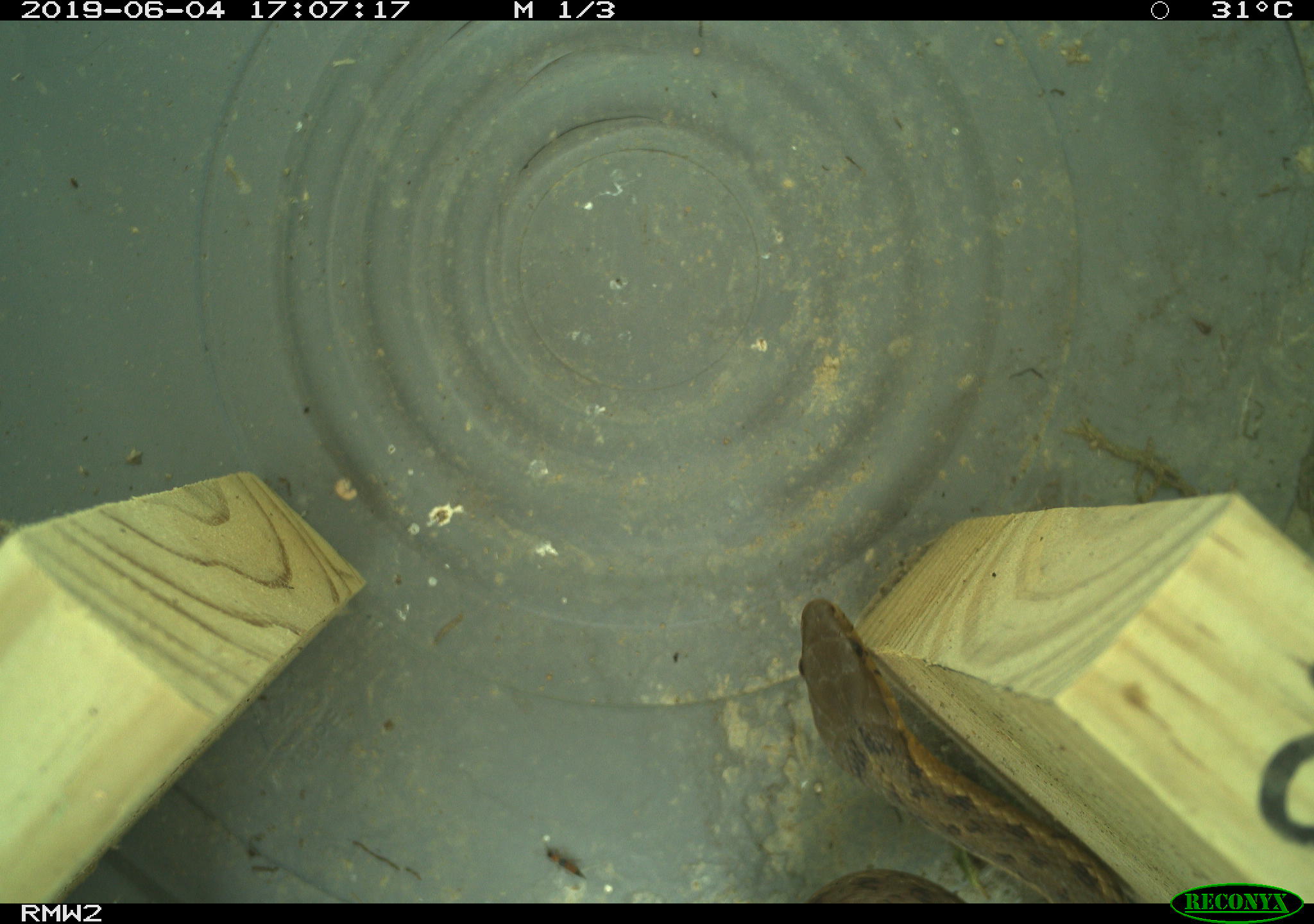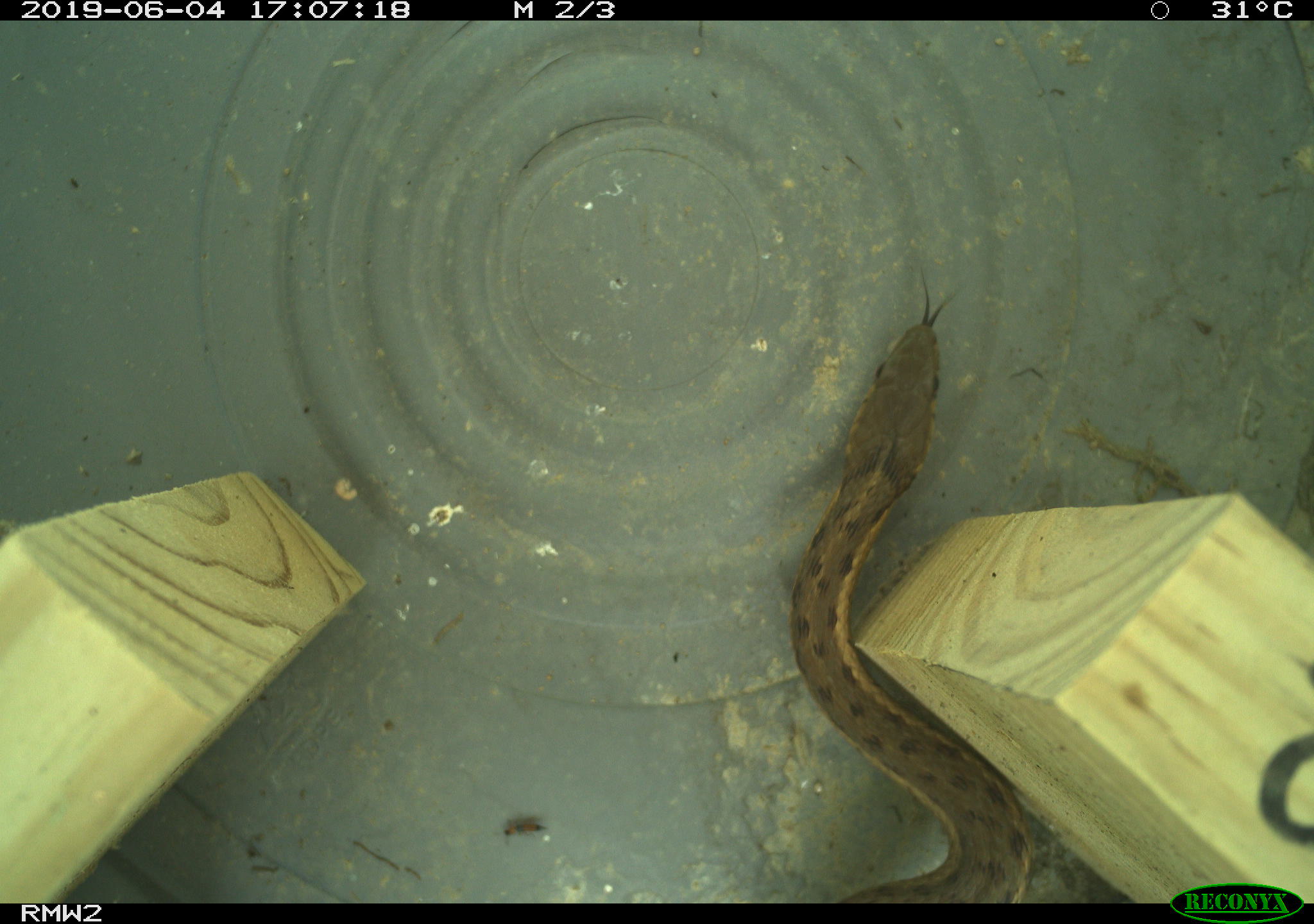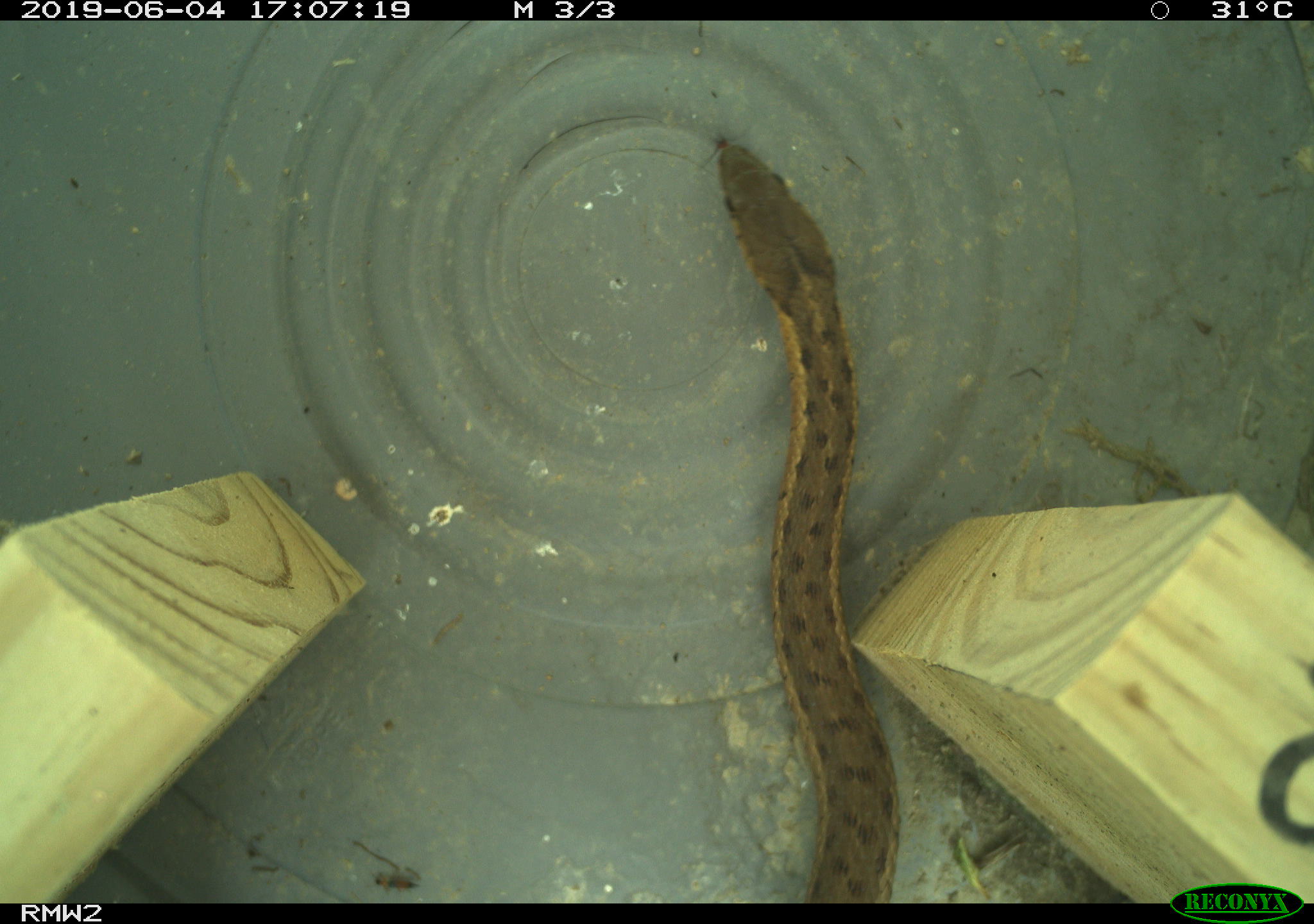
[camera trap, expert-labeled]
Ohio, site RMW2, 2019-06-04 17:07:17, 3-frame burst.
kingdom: Animalia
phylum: Chordata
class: Reptilia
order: Squamata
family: Colubridae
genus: Thamnophis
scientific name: Thamnophis sirtalis sirtalis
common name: eastern gartersnake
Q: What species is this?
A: Eastern gartersnake (Thamnophis sirtalis sirtalis).